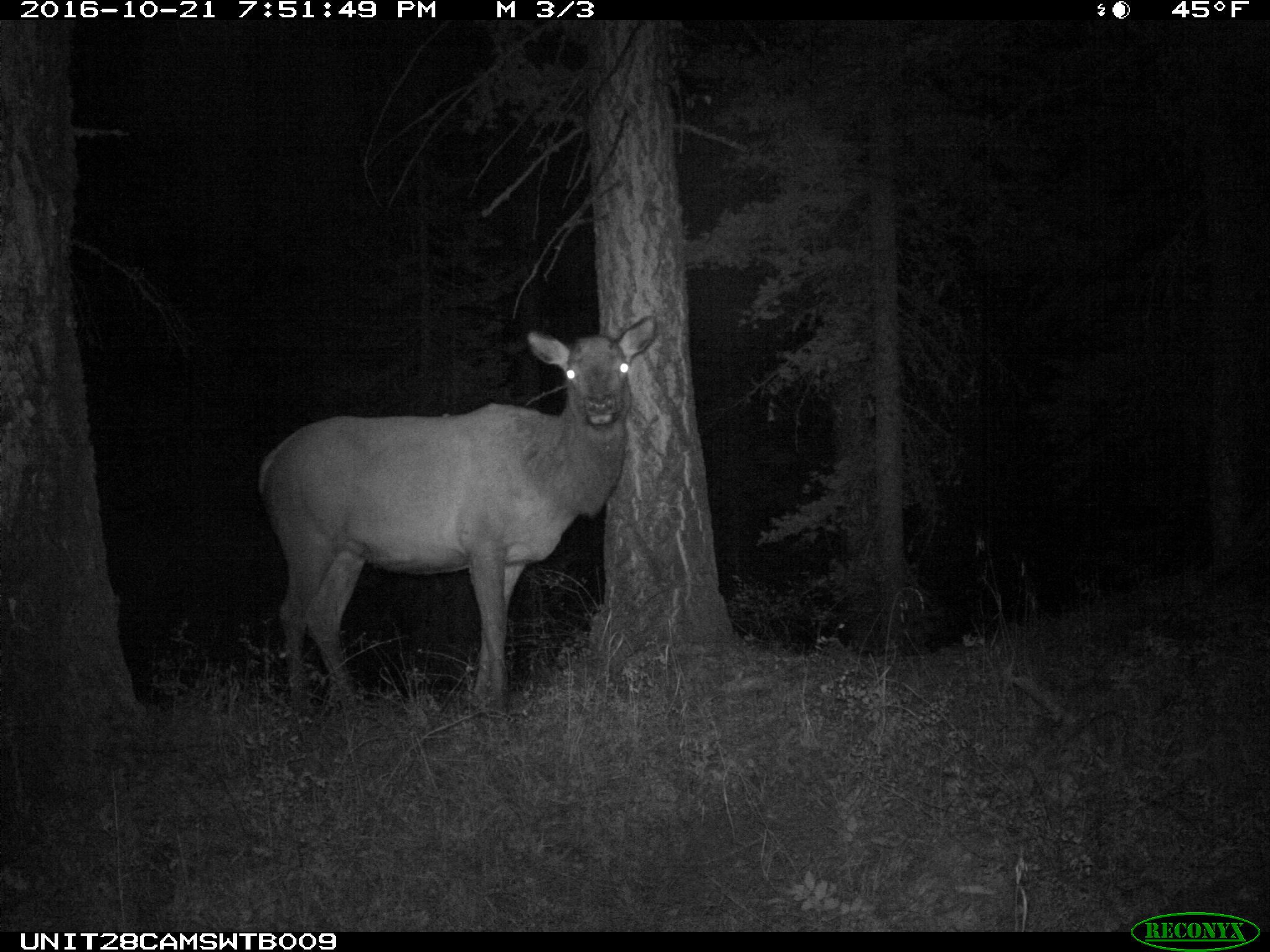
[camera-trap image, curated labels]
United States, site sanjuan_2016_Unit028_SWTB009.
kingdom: Animalia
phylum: Chordata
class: Mammalia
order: Artiodactyla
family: Cervidae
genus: Cervus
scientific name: Cervus elaphus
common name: red deer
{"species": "Cervus elaphus (red deer)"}